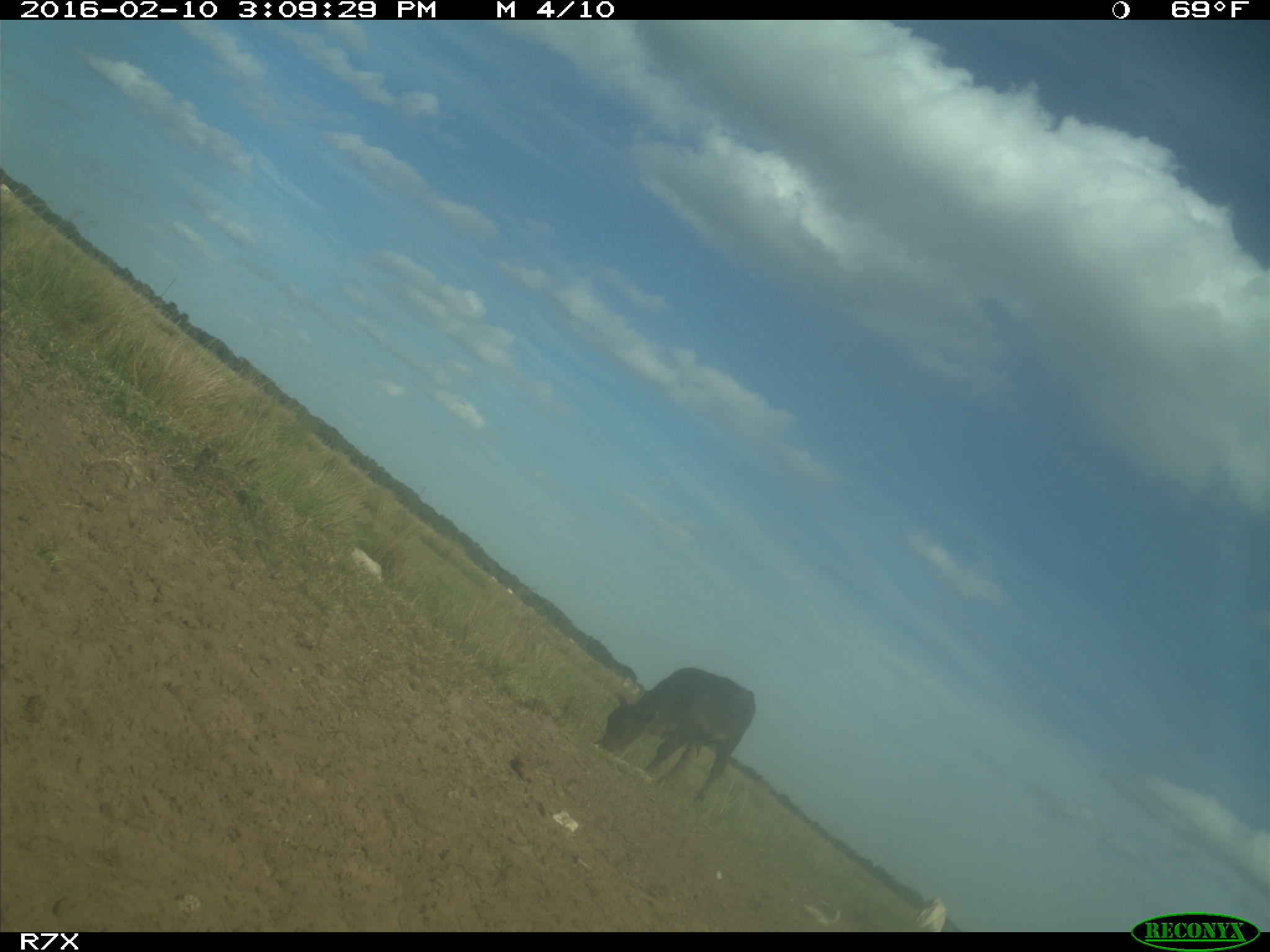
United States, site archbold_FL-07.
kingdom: Animalia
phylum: Chordata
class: Mammalia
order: Artiodactyla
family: Bovidae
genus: Bos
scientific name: Bos taurus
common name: domestic cow